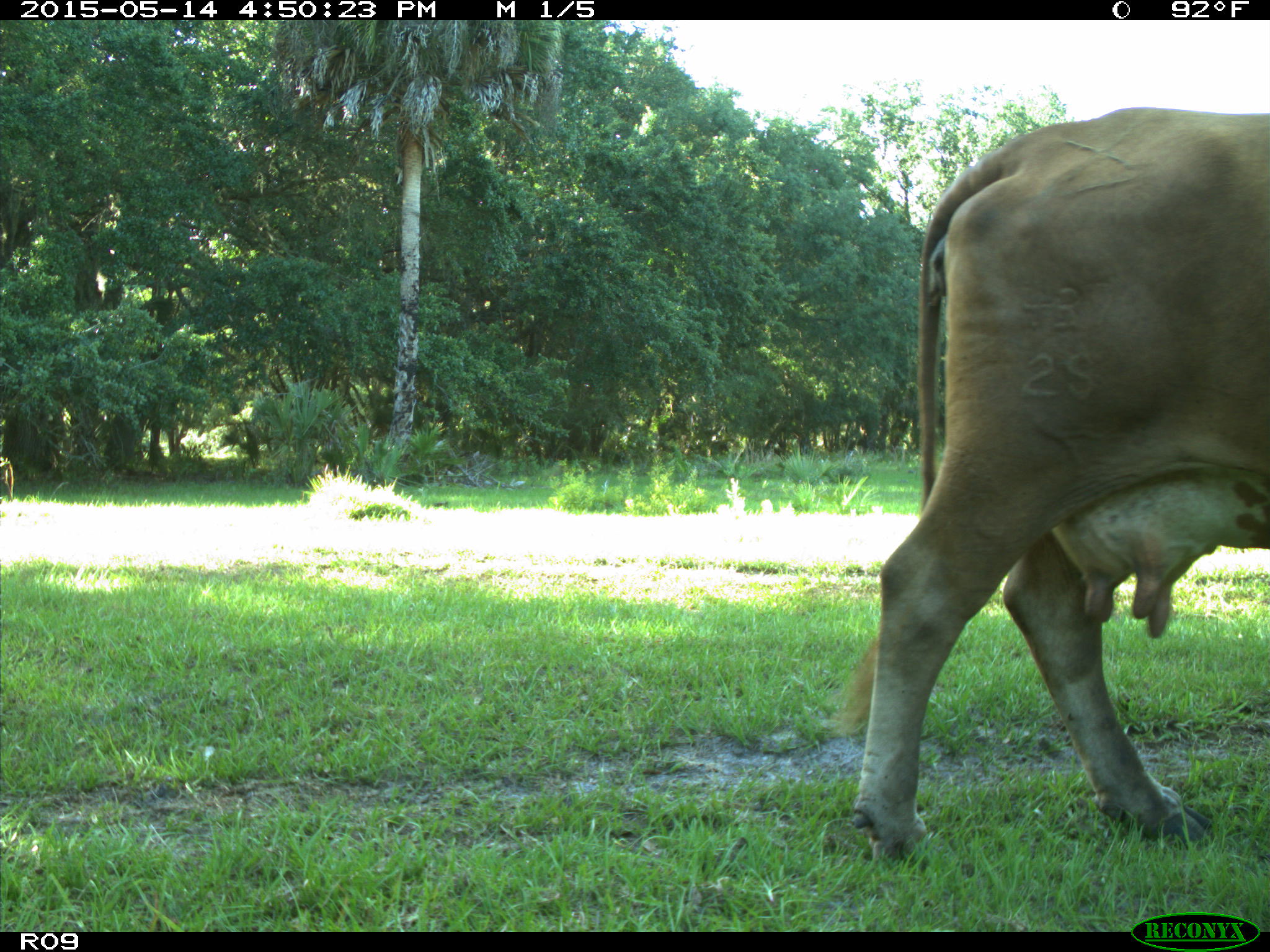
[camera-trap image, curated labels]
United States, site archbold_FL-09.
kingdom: Animalia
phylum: Chordata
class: Mammalia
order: Artiodactyla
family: Bovidae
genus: Bos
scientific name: Bos taurus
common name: domestic cow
Bos taurus (domestic cow).